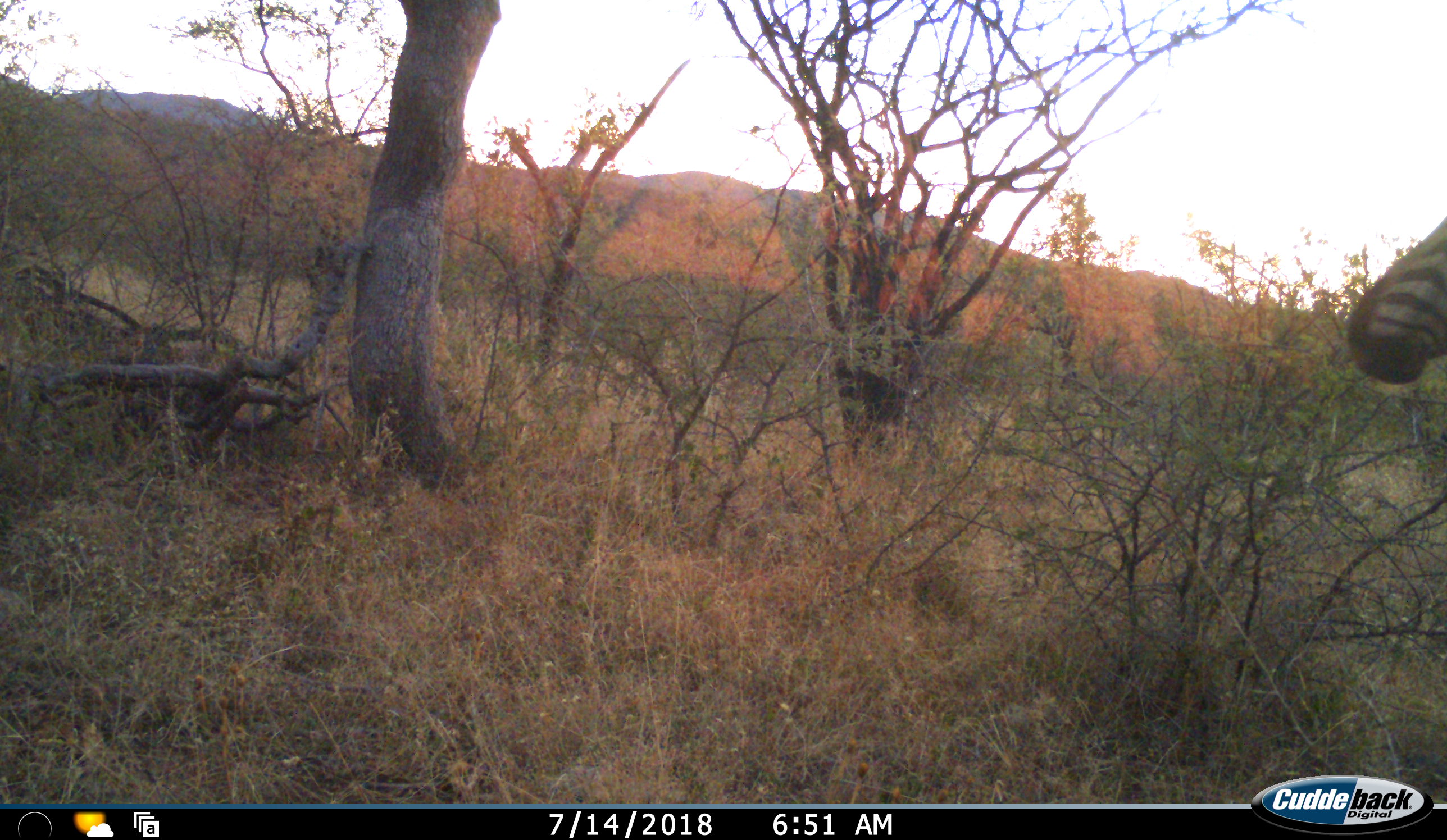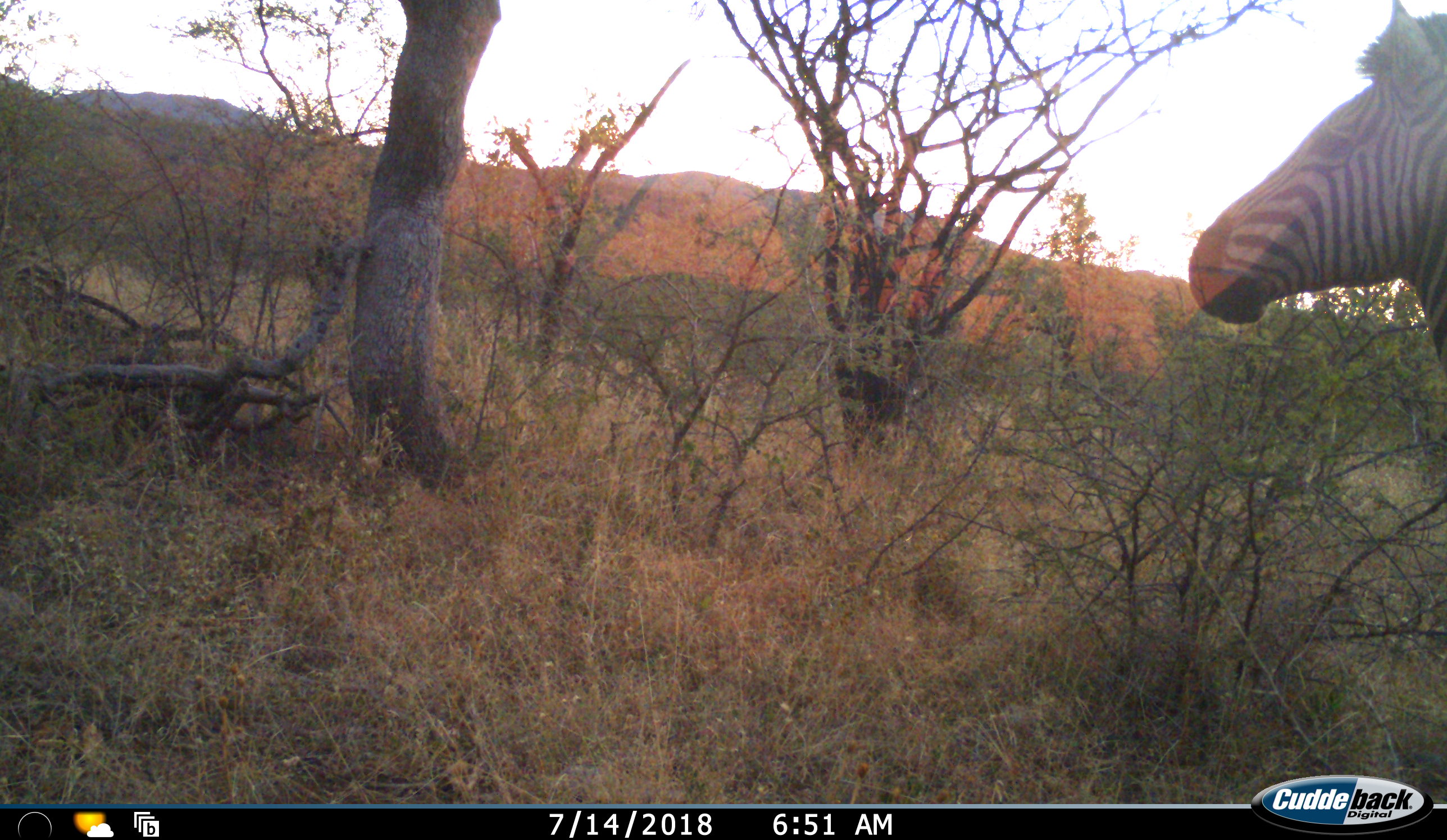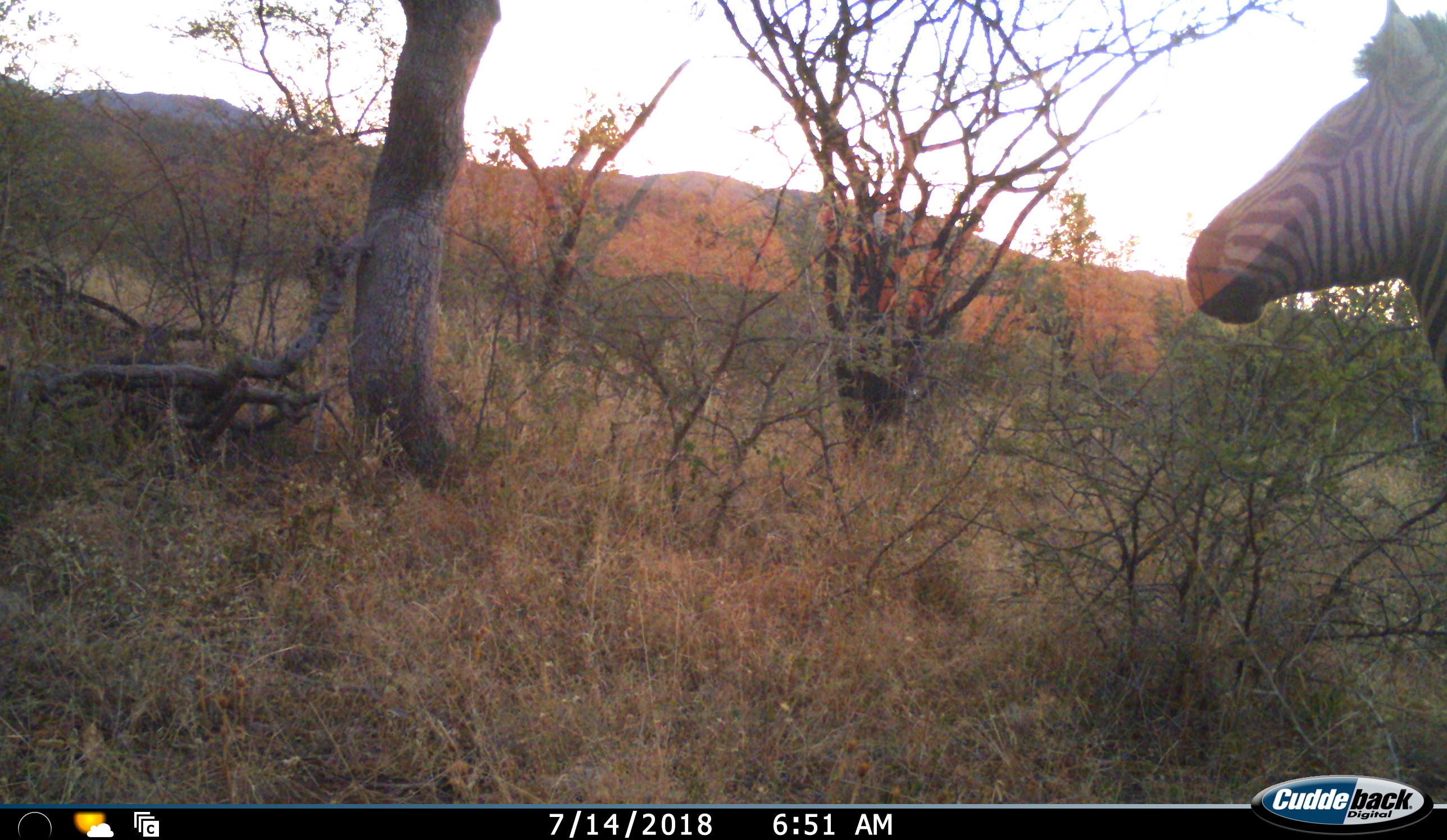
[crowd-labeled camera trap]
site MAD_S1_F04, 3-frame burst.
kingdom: Animalia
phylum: Chordata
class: Mammalia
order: Perissodactyla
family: Equidae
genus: Equus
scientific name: Equus quagga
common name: plains zebra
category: zebraplains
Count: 1.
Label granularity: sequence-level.